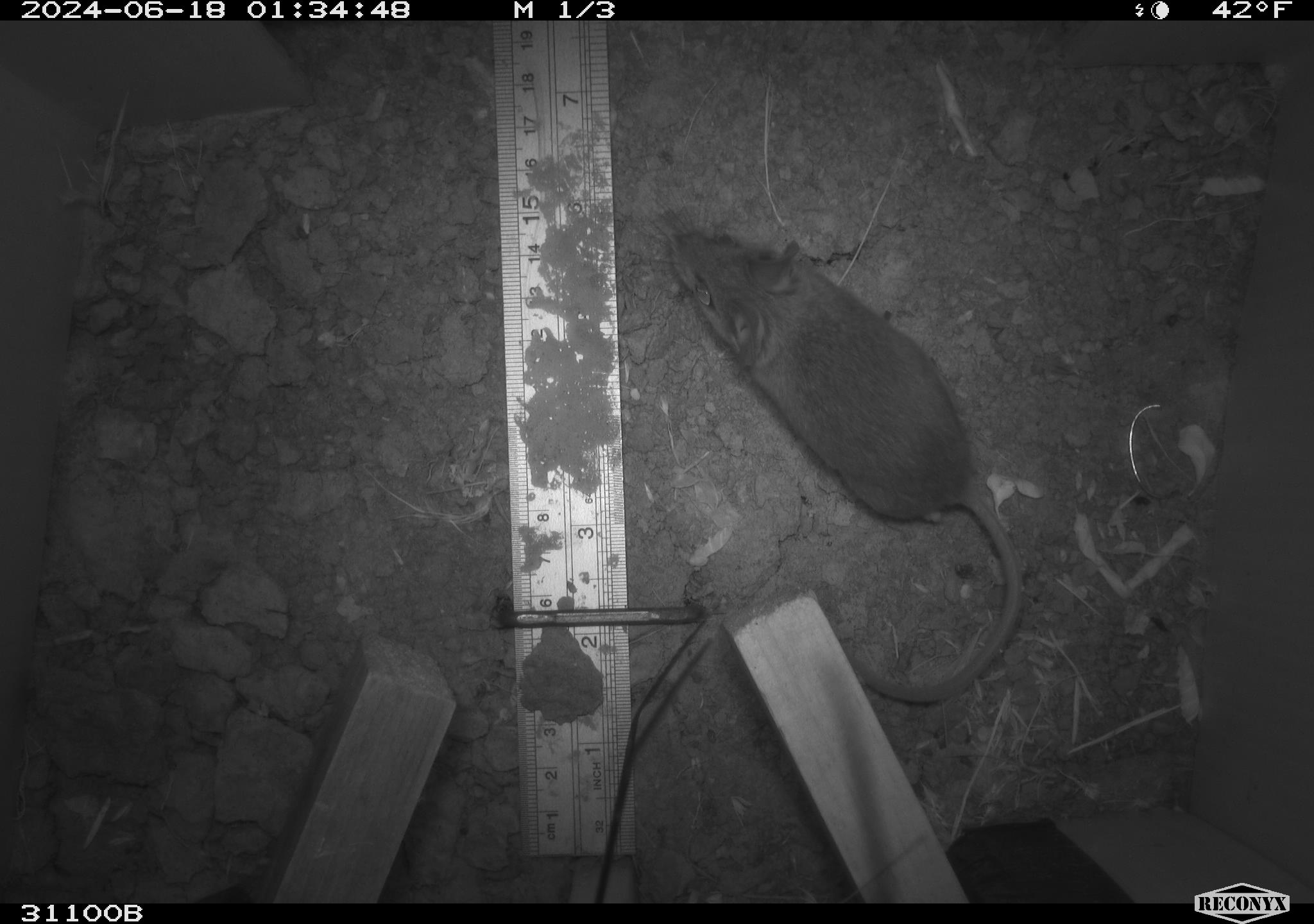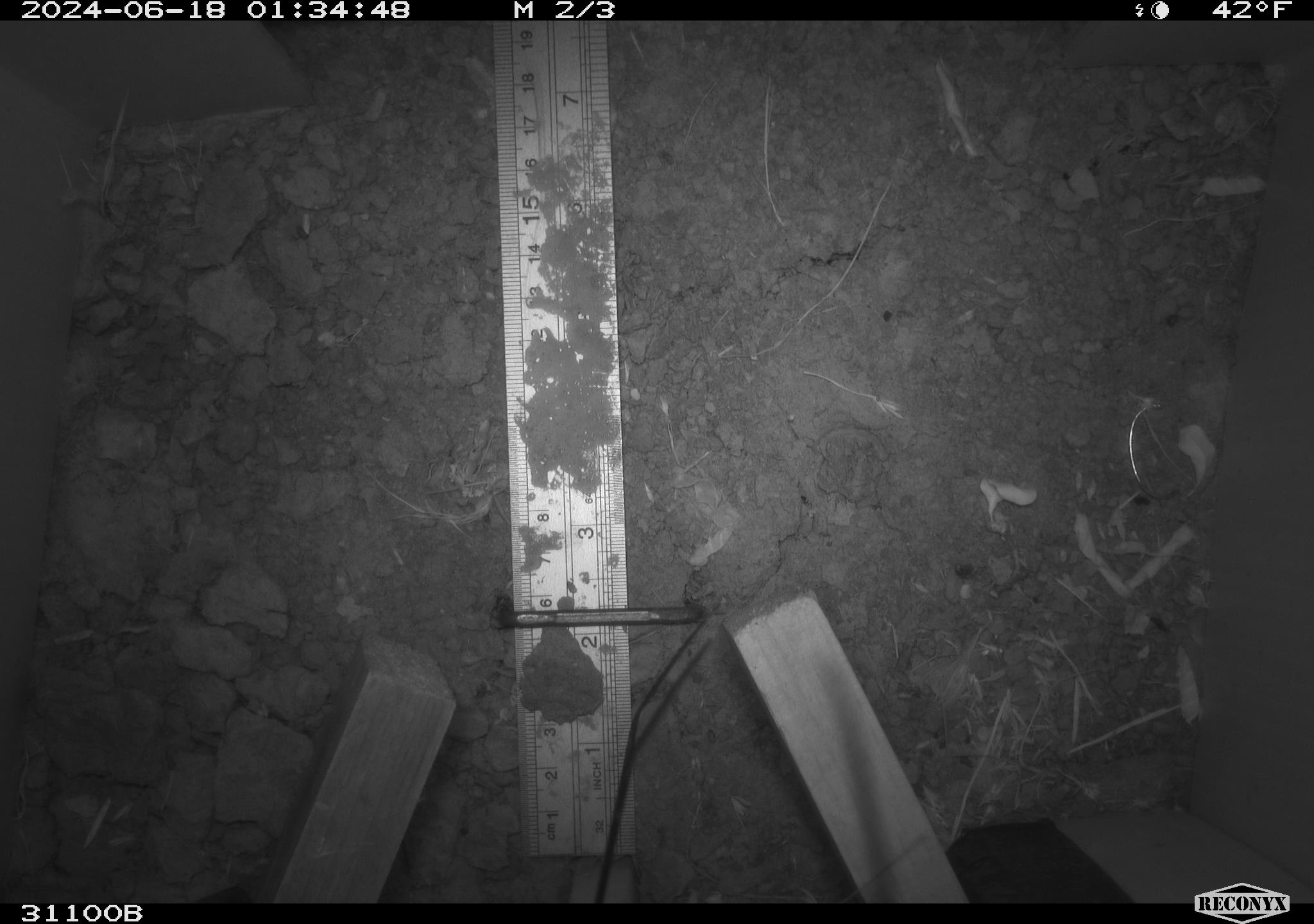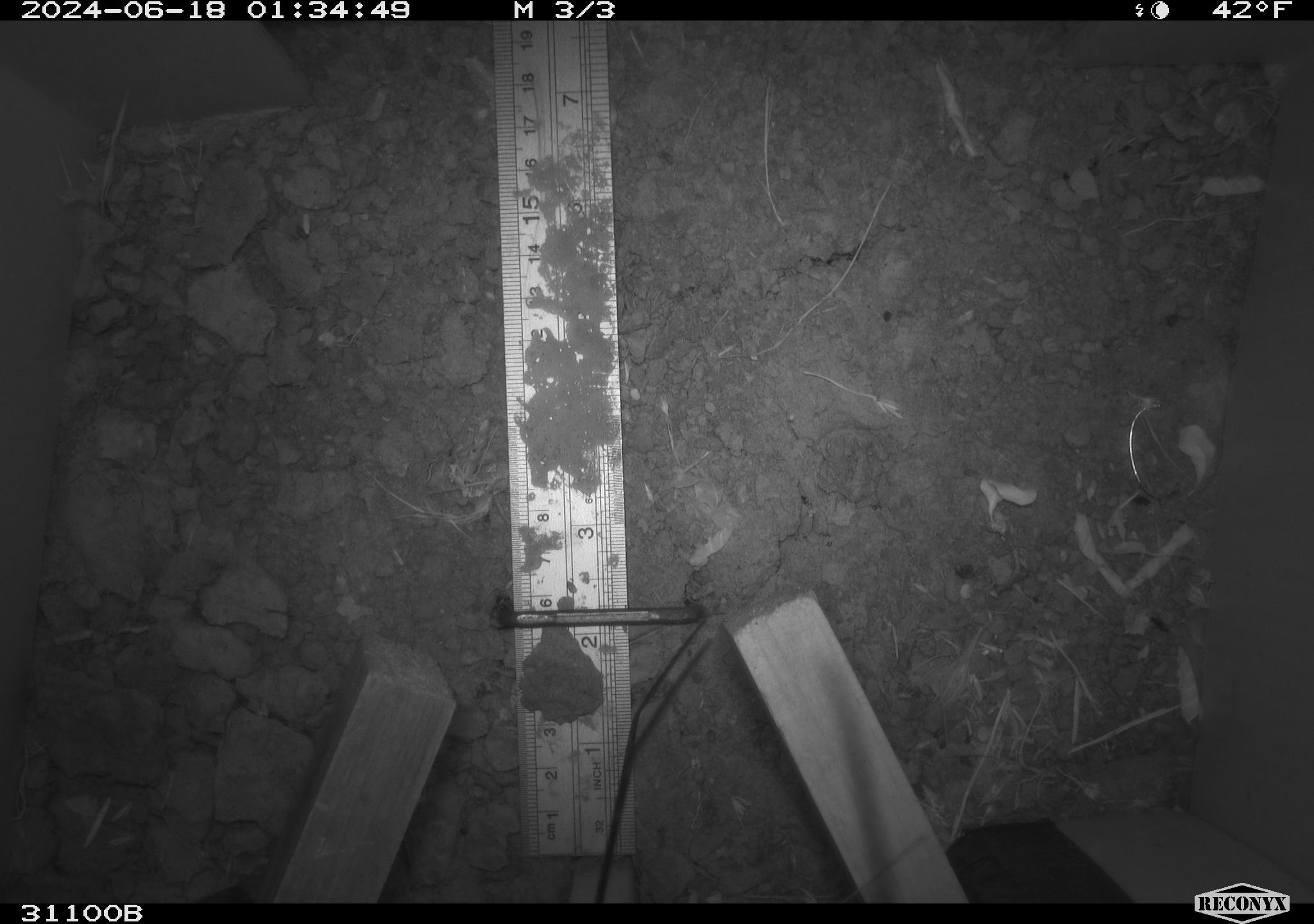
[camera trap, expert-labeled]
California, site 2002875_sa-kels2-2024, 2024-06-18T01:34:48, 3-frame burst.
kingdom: Animalia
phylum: Chordata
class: Mammalia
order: Rodentia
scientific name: Rodentia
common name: rodent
Rodent (Rodentia).